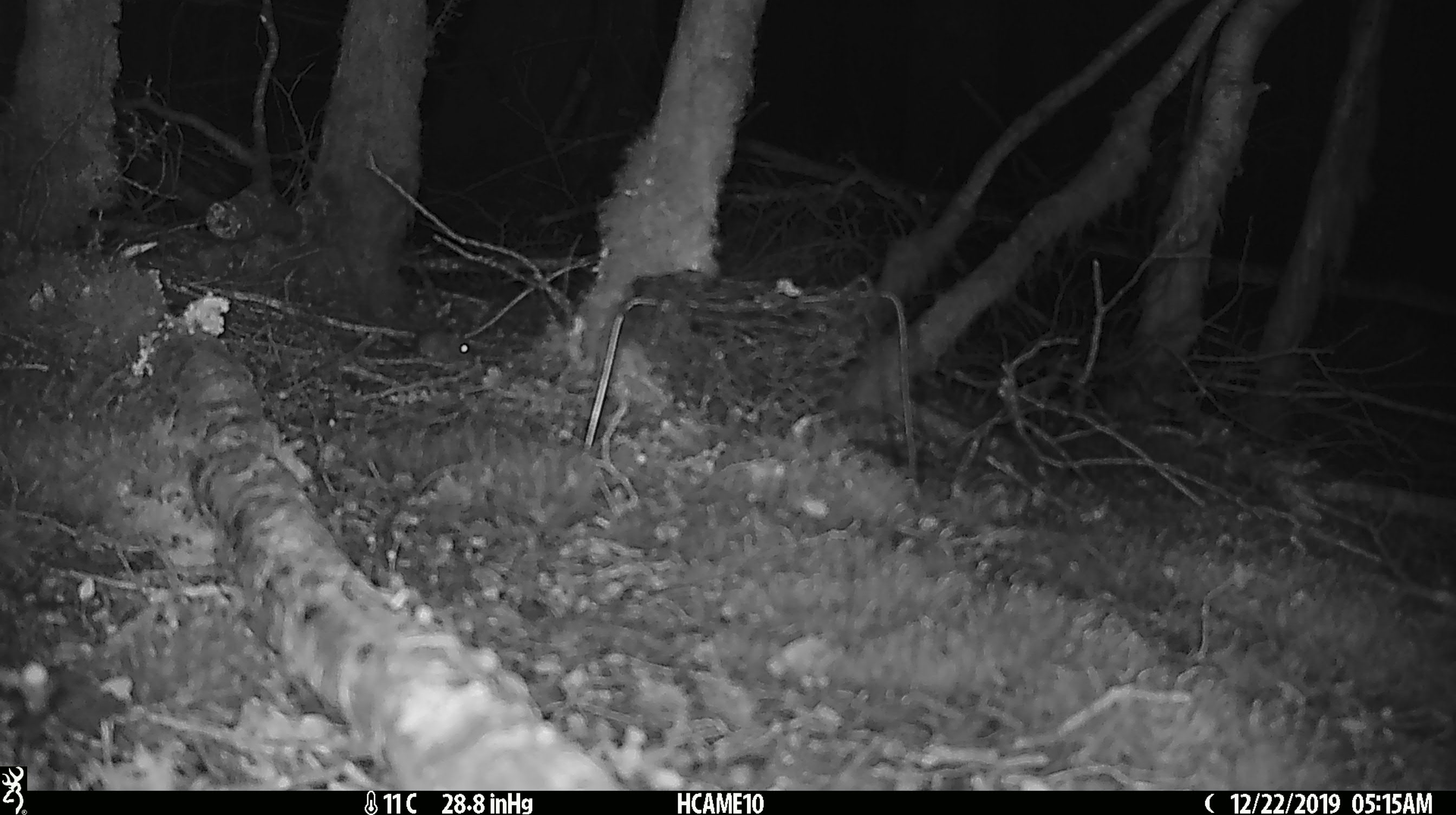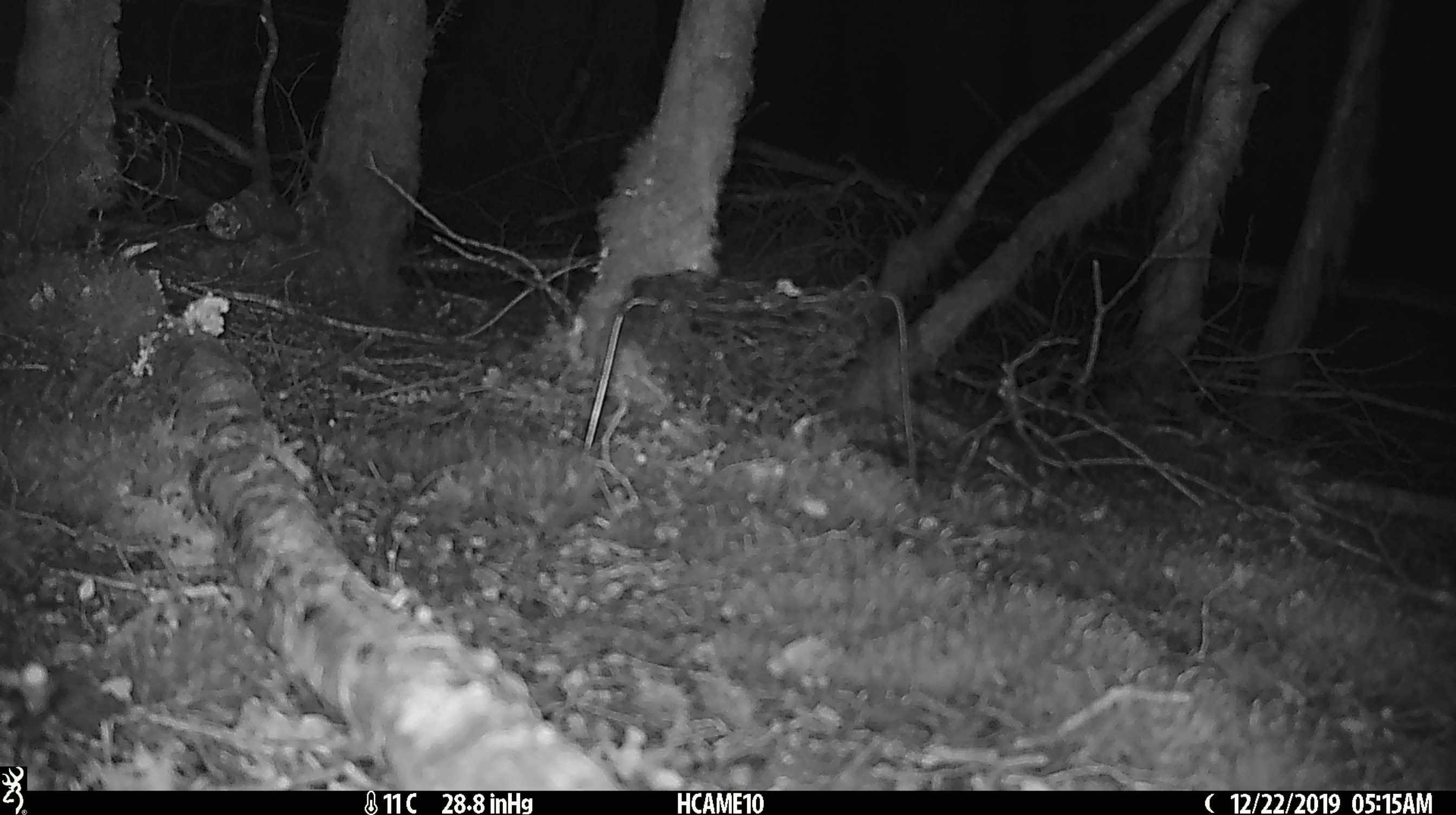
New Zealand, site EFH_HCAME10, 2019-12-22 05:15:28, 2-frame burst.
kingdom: Animalia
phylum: Chordata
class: Mammalia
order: Rodentia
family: Muridae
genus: Mus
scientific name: Mus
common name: mouse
Mouse (Mus).